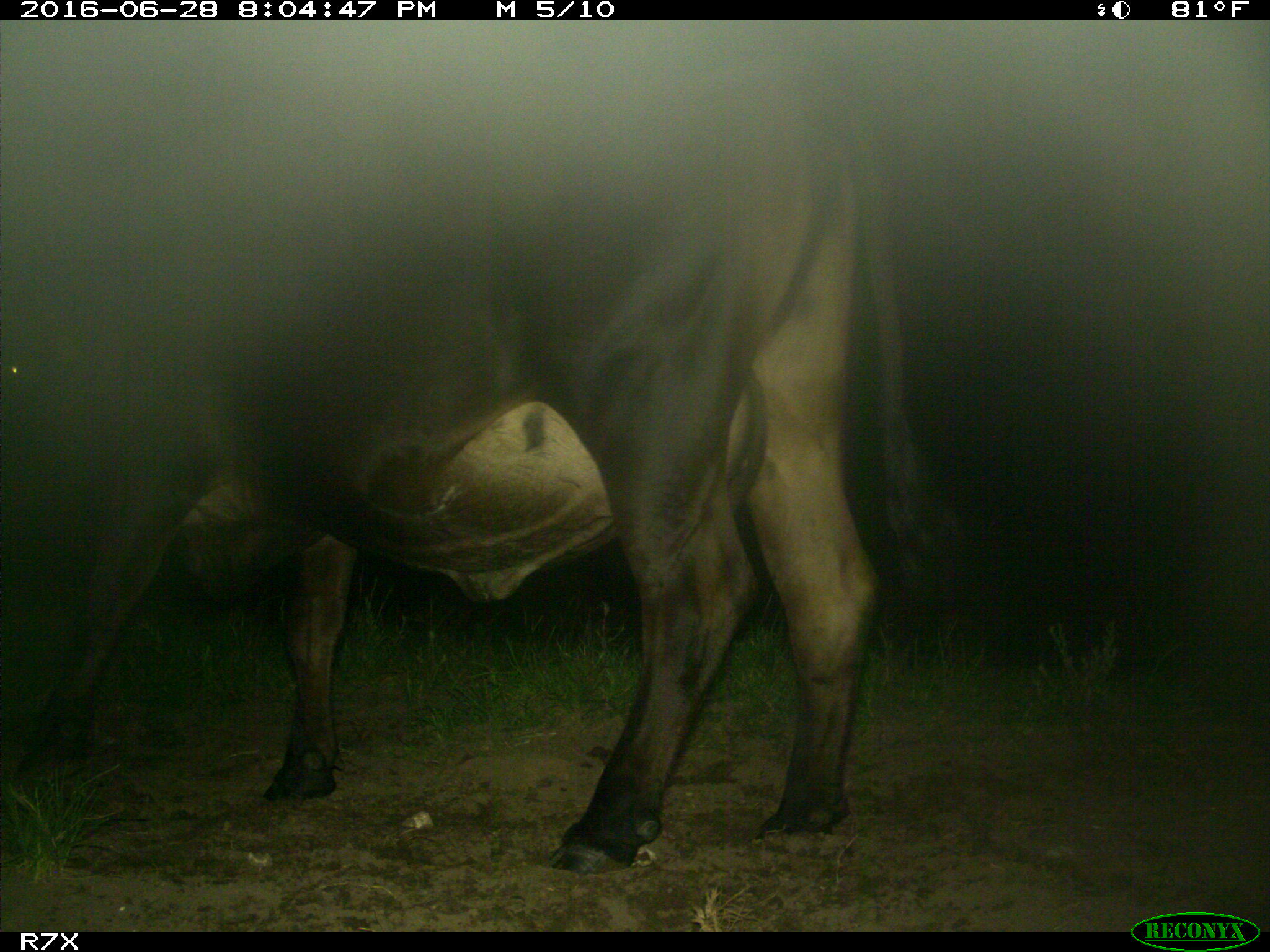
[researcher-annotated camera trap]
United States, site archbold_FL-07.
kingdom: Animalia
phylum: Chordata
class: Mammalia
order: Artiodactyla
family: Bovidae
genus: Bos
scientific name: Bos taurus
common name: domestic cow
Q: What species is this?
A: Bos taurus (domestic cow).